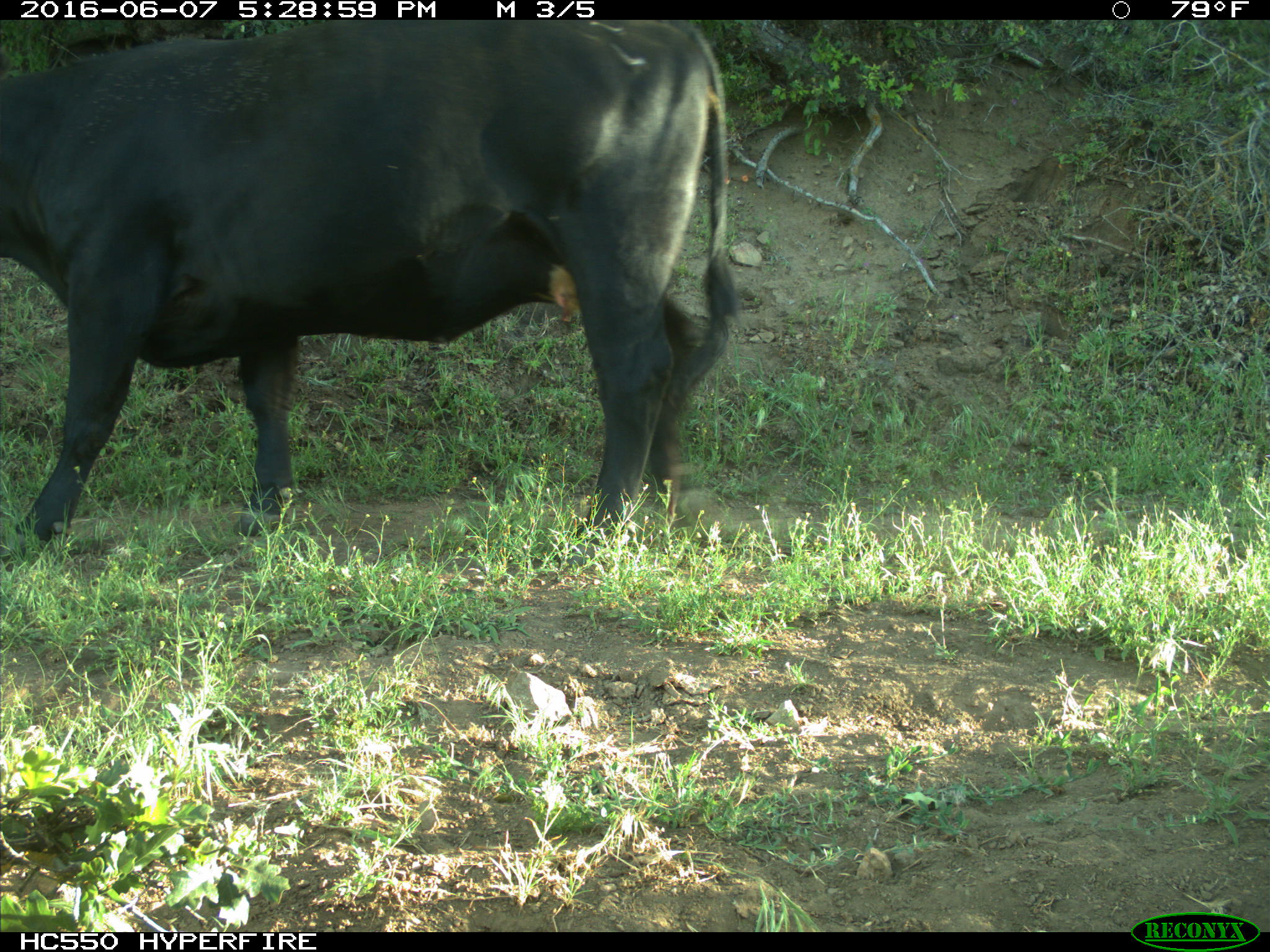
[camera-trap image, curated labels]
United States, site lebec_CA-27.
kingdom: Animalia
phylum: Chordata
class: Mammalia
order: Artiodactyla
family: Bovidae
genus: Bos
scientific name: Bos taurus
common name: domestic cow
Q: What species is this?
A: Bos taurus (domestic cow).